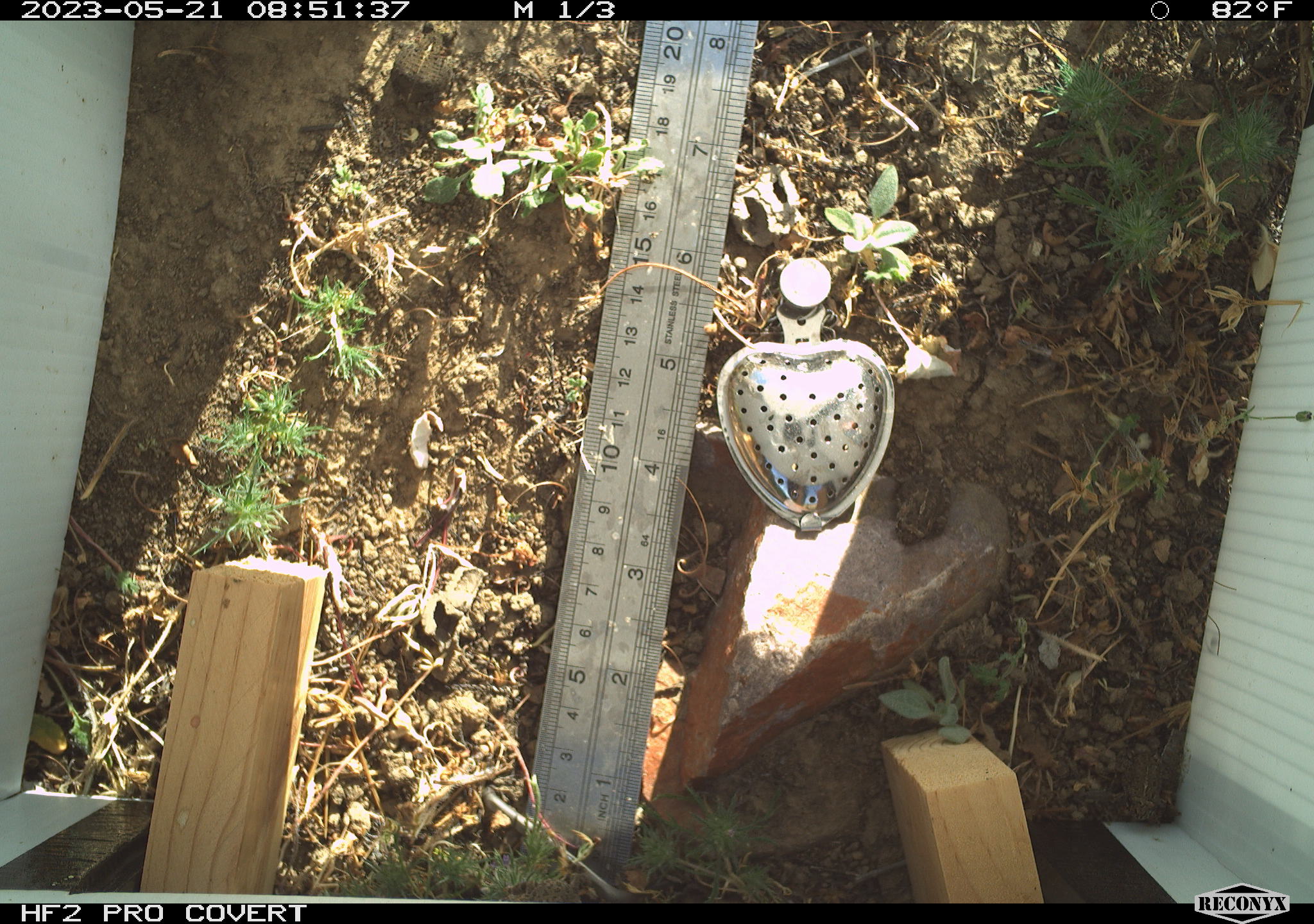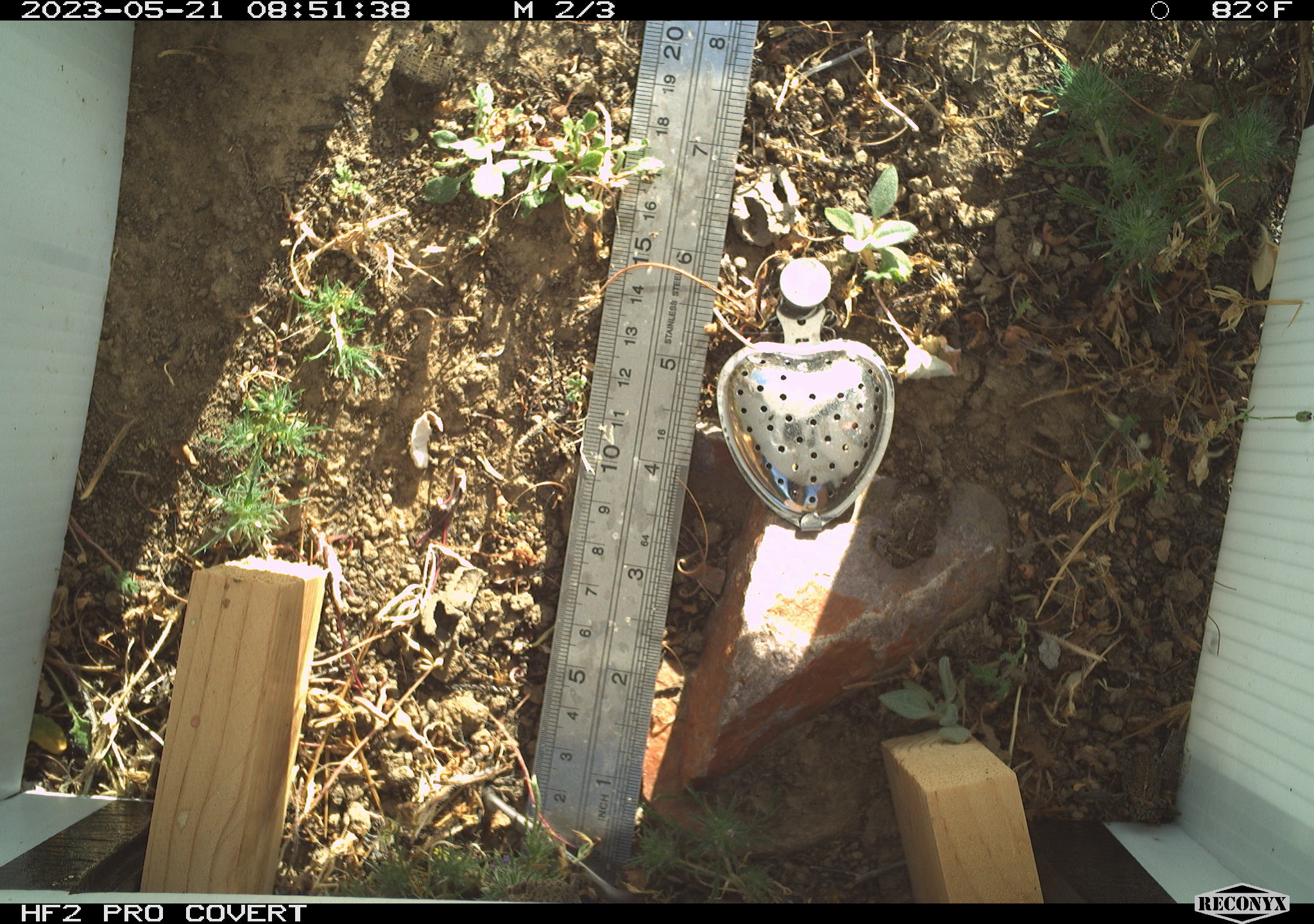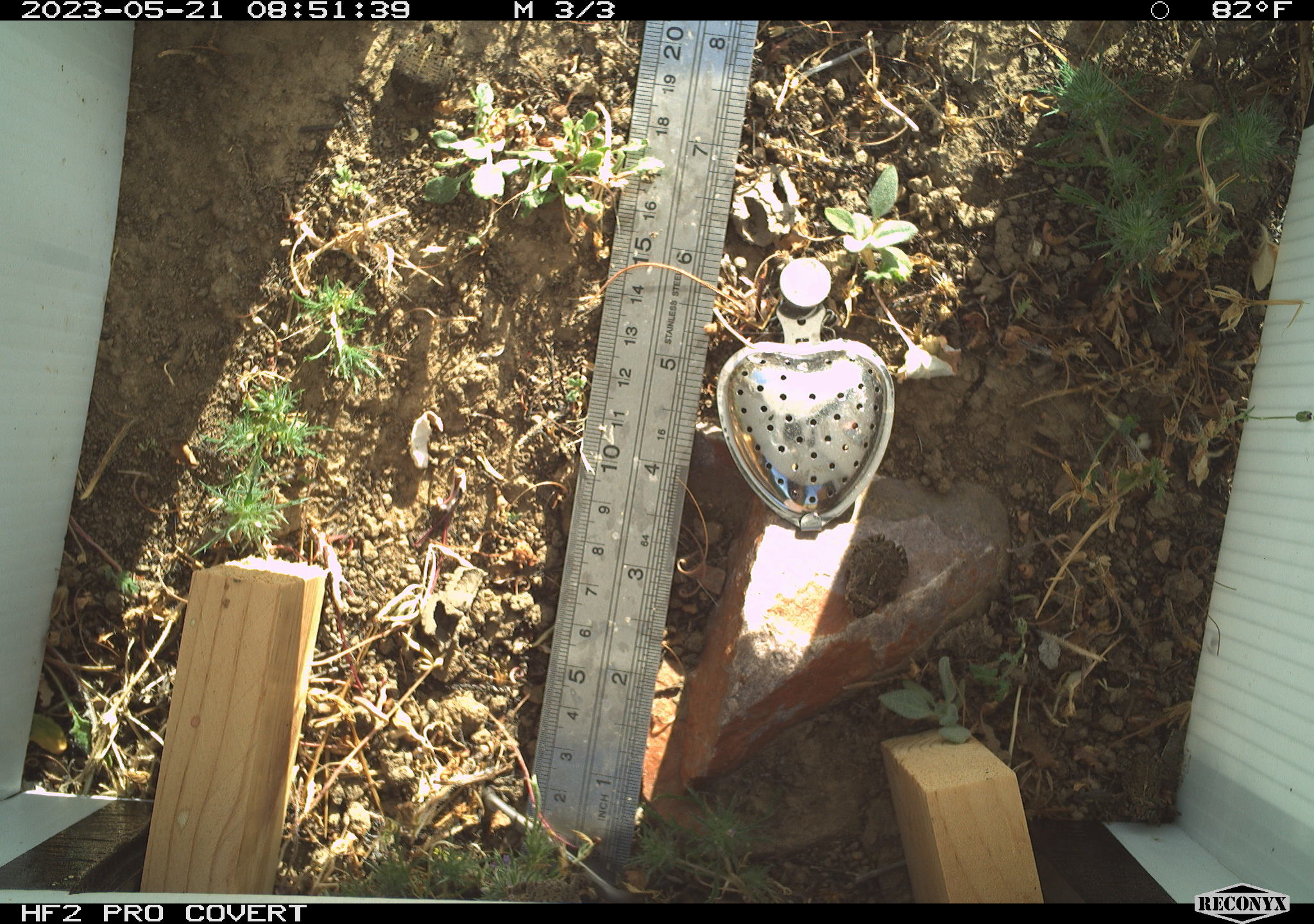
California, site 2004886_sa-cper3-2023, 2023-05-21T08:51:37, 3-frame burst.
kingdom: Animalia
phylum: Chordata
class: Amphibia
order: Anura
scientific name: Anura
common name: frogs